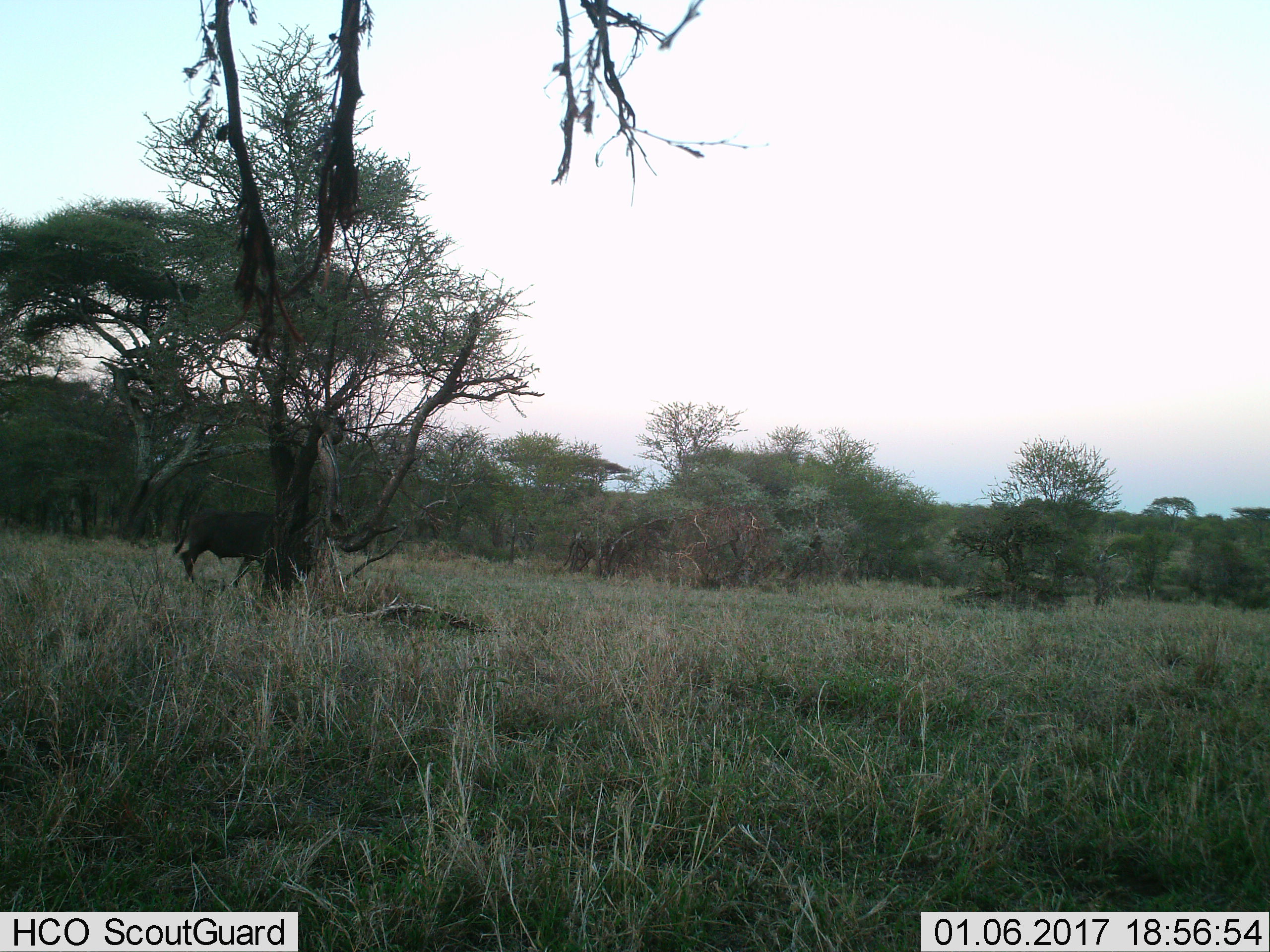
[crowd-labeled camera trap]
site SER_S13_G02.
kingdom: Animalia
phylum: Chordata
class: Mammalia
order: Artiodactyla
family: Bovidae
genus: Connochaetes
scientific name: Connochaetes taurinus taurinus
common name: blue wildebeest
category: wildebeestblue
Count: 1.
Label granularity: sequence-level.